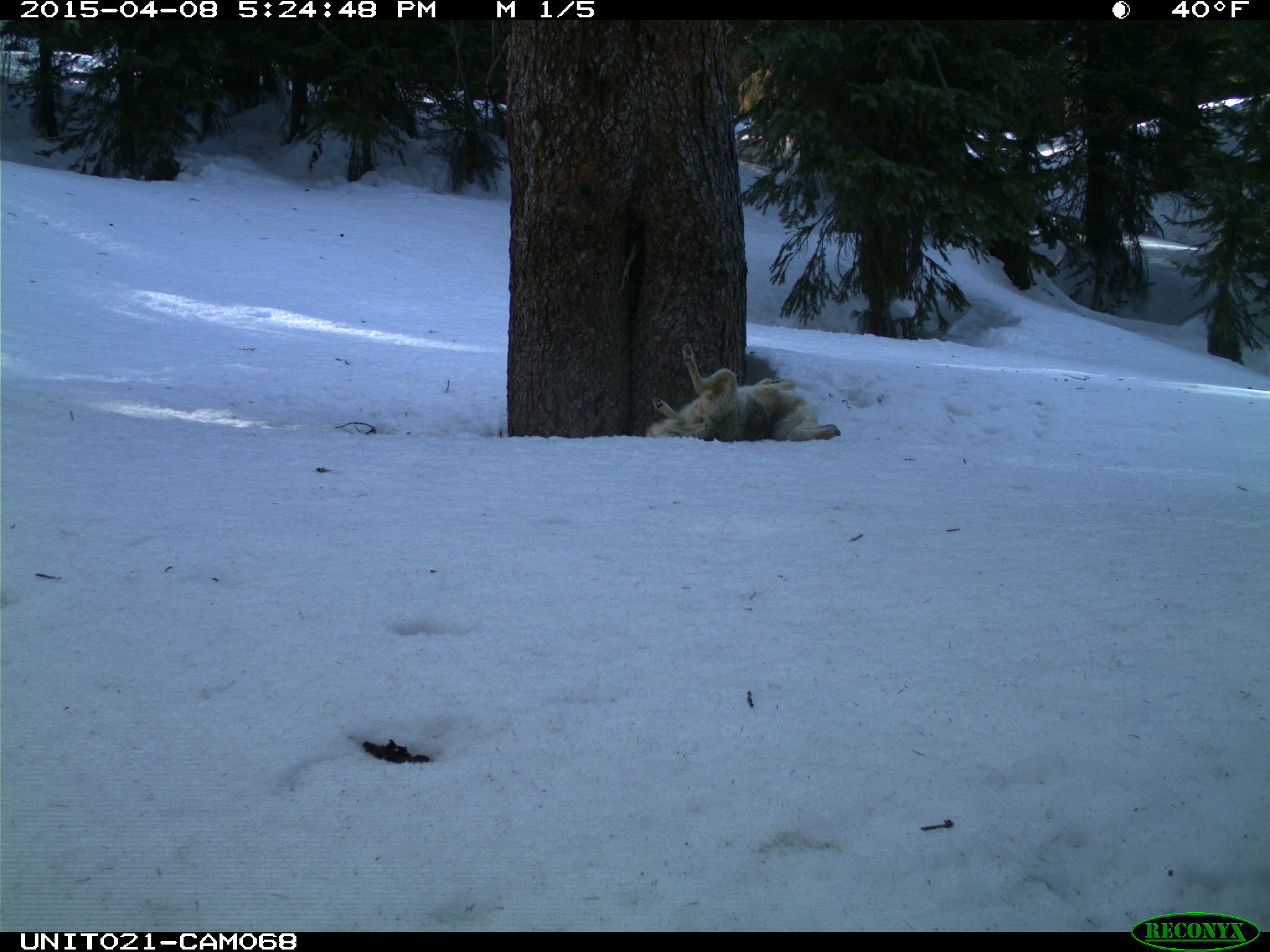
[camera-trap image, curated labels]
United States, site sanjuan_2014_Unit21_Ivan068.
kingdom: Animalia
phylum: Chordata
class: Mammalia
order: Carnivora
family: Canidae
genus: Canis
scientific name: Canis latrans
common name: coyote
Canis latrans (coyote).